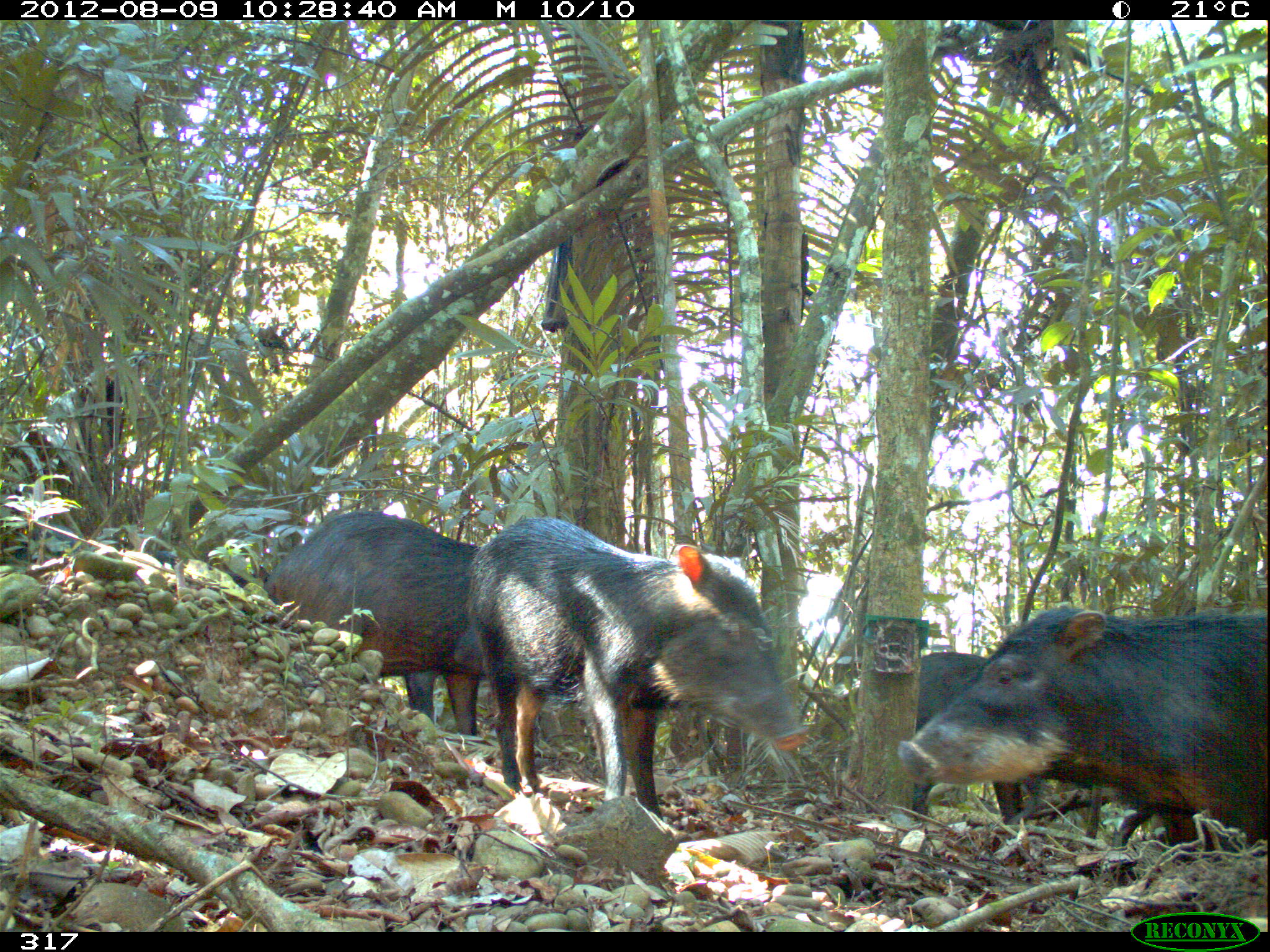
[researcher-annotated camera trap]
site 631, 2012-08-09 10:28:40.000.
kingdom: Animalia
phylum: Chordata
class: Mammalia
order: Artiodactyla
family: Tayassuidae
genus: Tayassu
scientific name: Tayassu pecari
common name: white-lipped peccary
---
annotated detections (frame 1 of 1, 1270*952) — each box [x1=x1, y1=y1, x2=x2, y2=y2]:
tayassu pecari: [x1=464, y1=514, x2=809, y2=821]; [x1=894, y1=604, x2=1269, y2=863]; [x1=263, y1=509, x2=486, y2=736]; [x1=911, y1=652, x2=1045, y2=835]; [x1=0, y1=524, x2=82, y2=564]; [x1=226, y1=564, x2=270, y2=588]; [x1=144, y1=549, x2=180, y2=569]